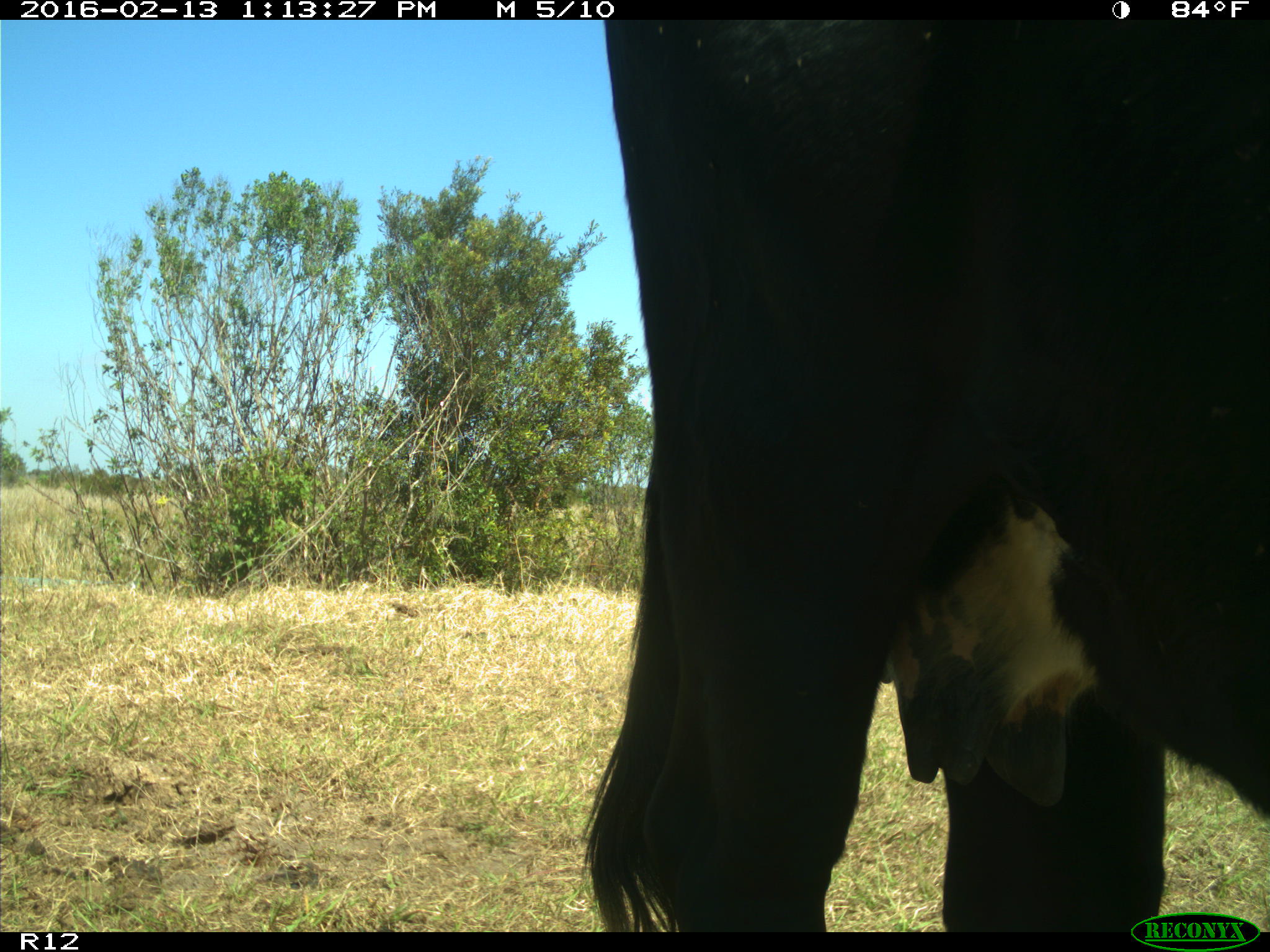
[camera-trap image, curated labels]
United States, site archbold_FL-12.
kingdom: Animalia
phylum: Chordata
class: Mammalia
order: Artiodactyla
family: Bovidae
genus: Bos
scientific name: Bos taurus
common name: domestic cow